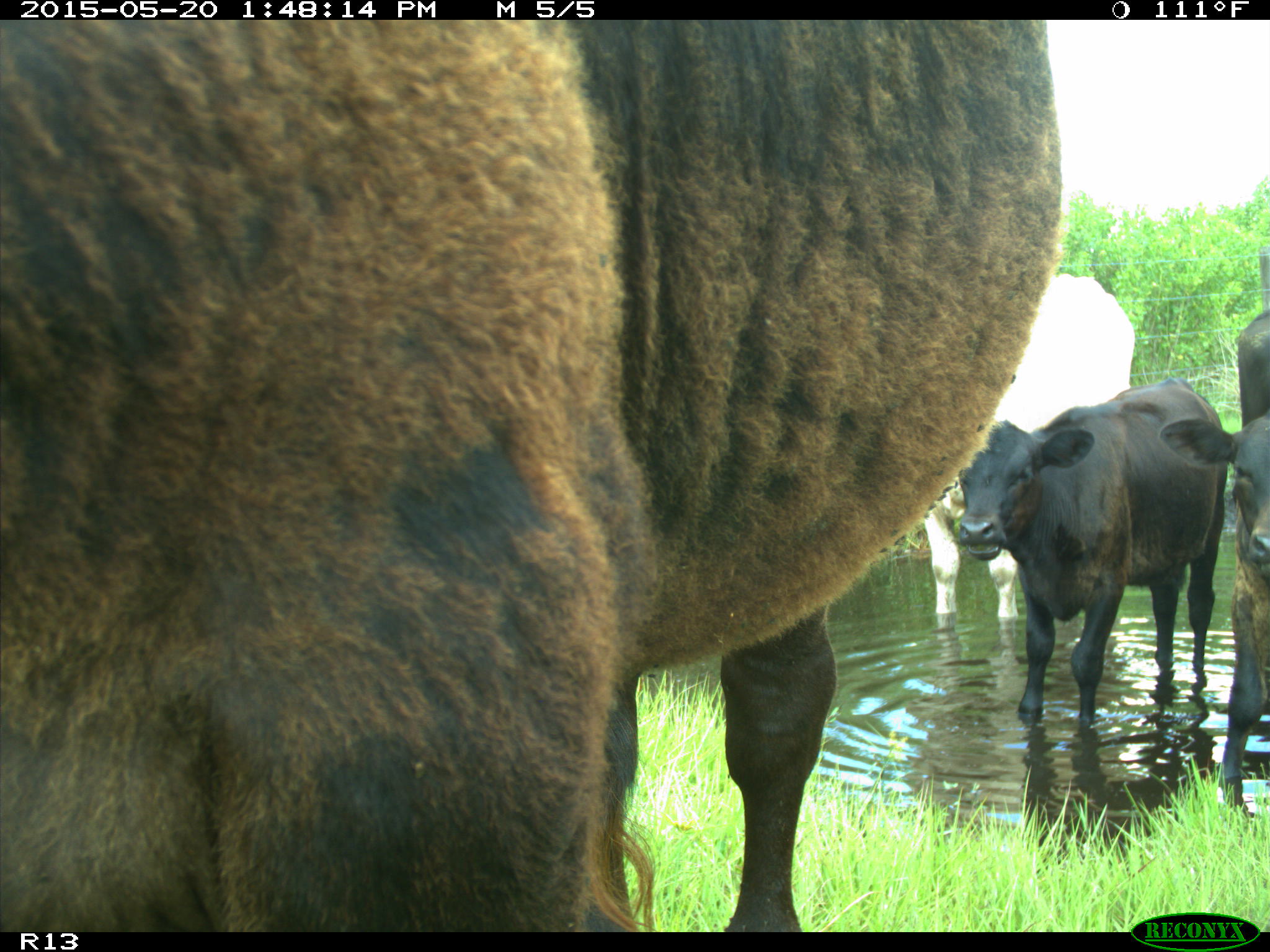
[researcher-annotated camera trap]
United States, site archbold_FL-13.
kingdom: Animalia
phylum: Chordata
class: Mammalia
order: Artiodactyla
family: Bovidae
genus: Bos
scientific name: Bos taurus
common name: domestic cow